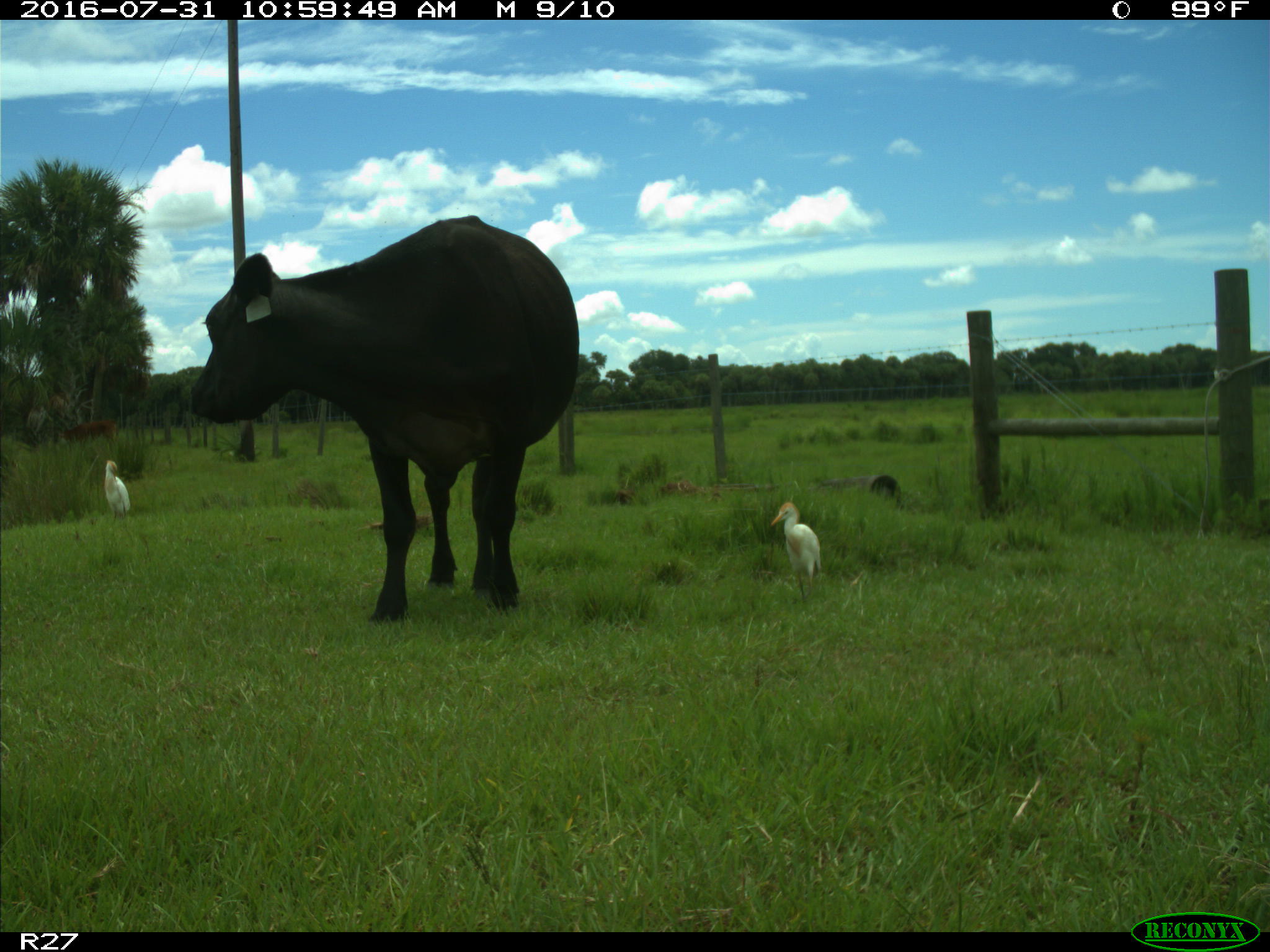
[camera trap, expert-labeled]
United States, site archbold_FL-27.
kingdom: Animalia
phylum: Chordata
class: Mammalia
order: Artiodactyla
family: Bovidae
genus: Bos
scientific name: Bos taurus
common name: domestic cow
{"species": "Bos taurus (domestic cow)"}